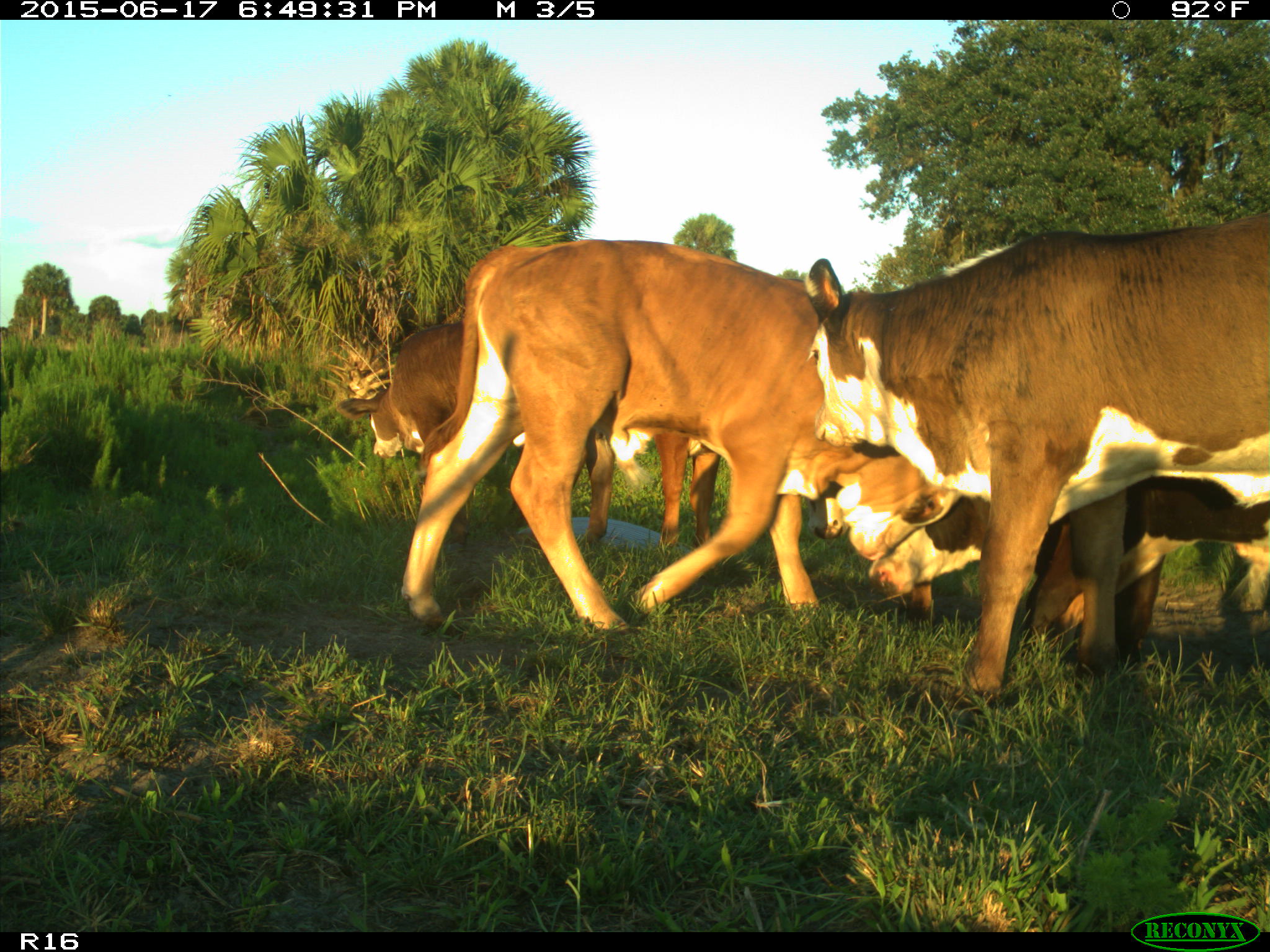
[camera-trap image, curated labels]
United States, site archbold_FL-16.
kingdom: Animalia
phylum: Chordata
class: Mammalia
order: Artiodactyla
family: Bovidae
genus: Bos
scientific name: Bos taurus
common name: domestic cow